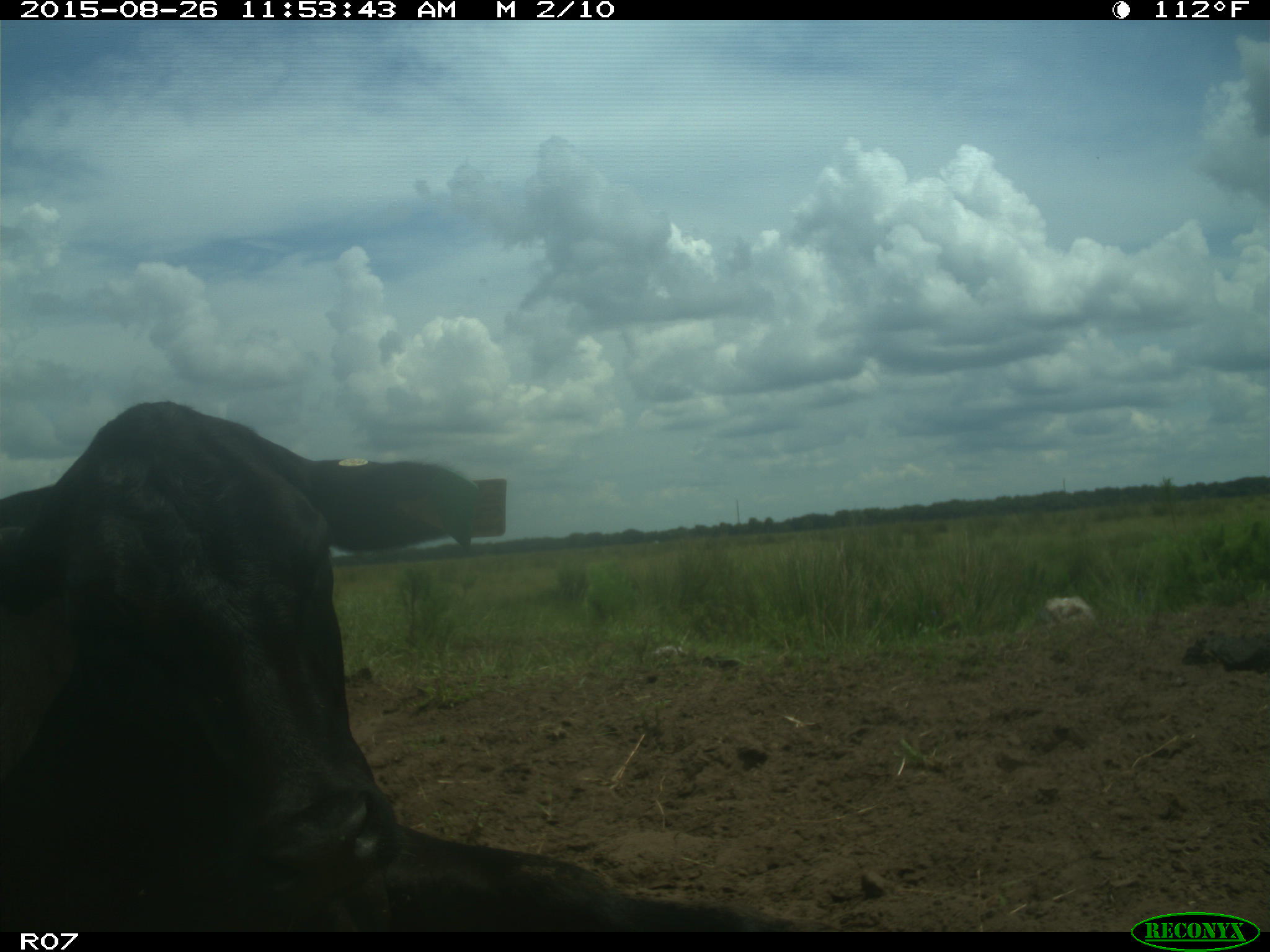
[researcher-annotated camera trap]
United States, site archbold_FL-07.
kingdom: Animalia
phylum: Chordata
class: Mammalia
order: Artiodactyla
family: Bovidae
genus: Bos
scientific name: Bos taurus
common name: domestic cow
Bos taurus (domestic cow).